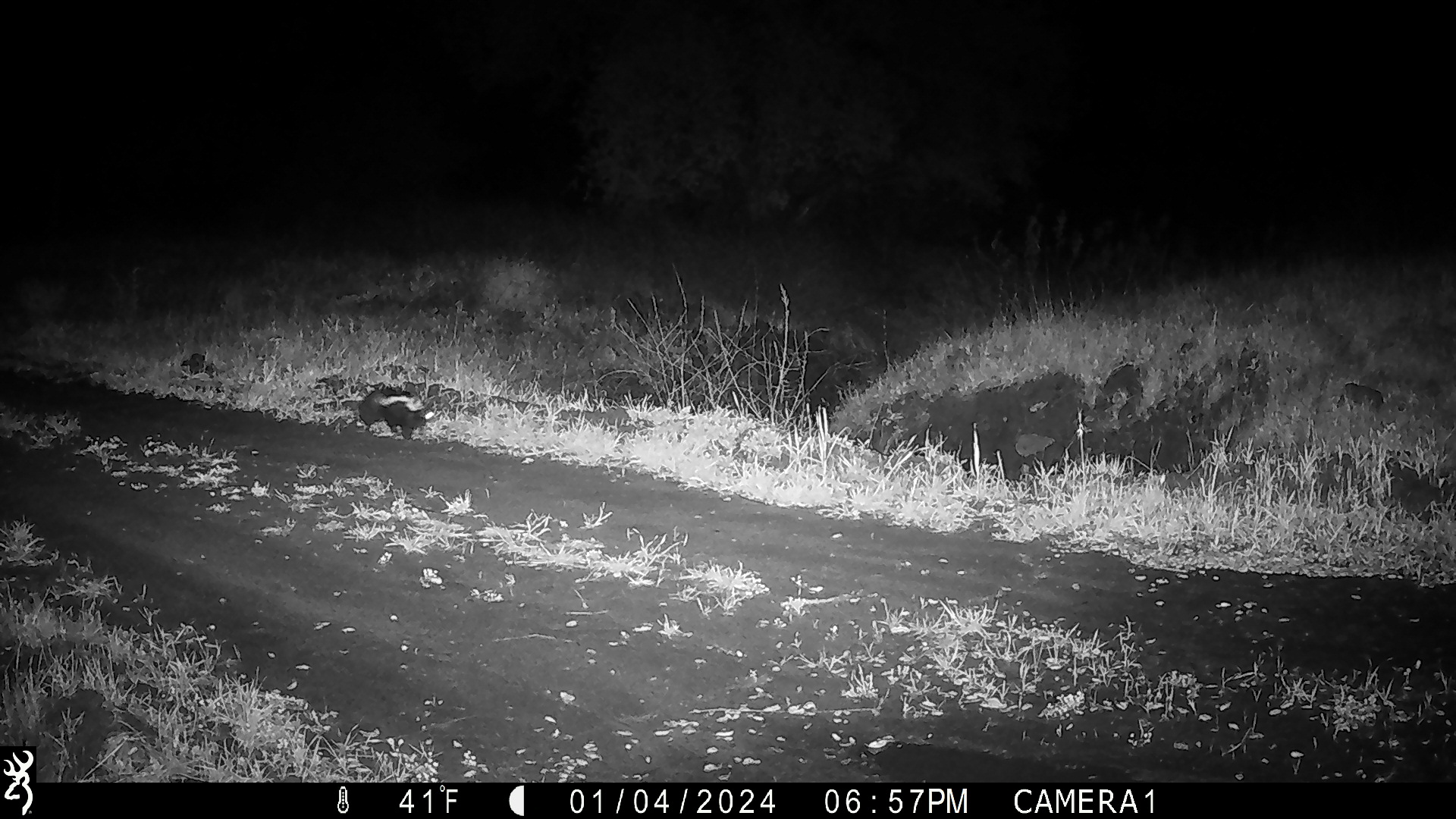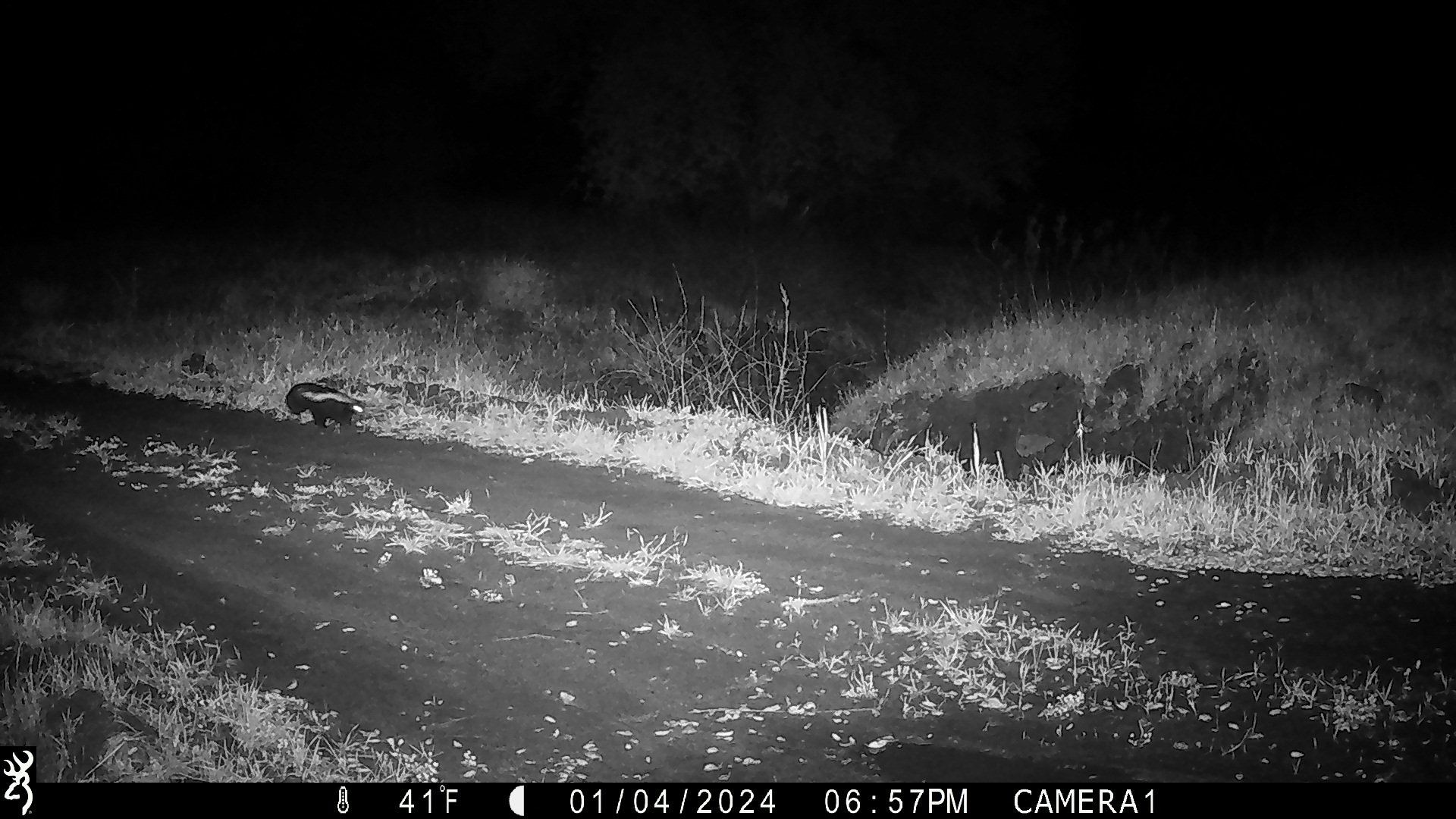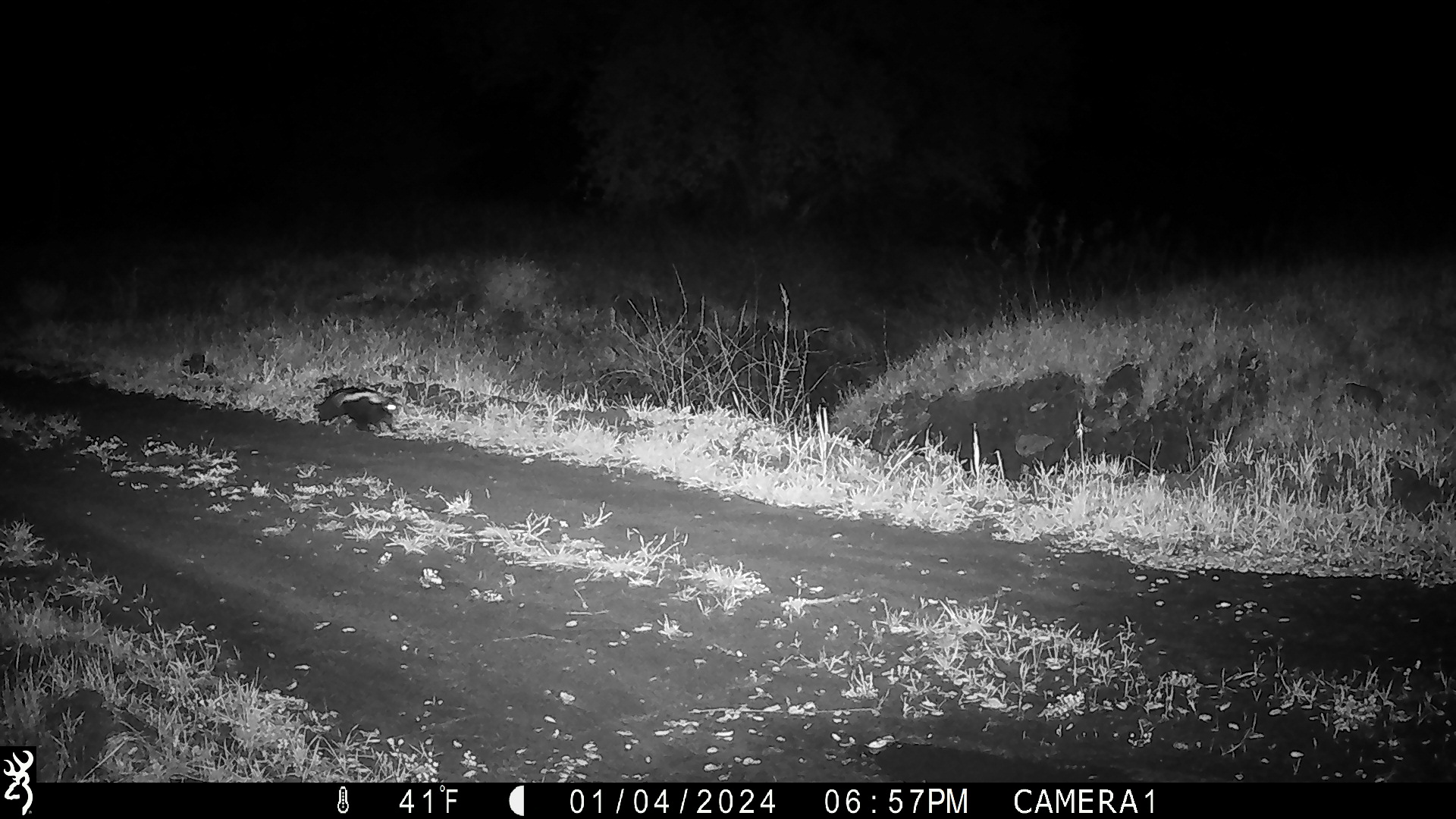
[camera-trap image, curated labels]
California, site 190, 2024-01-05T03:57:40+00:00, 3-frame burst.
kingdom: Animalia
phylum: Chordata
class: Mammalia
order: Carnivora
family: Mephitidae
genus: Mephitis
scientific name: Mephitis mephitis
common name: striped skunk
Striped skunk (Mephitis mephitis).